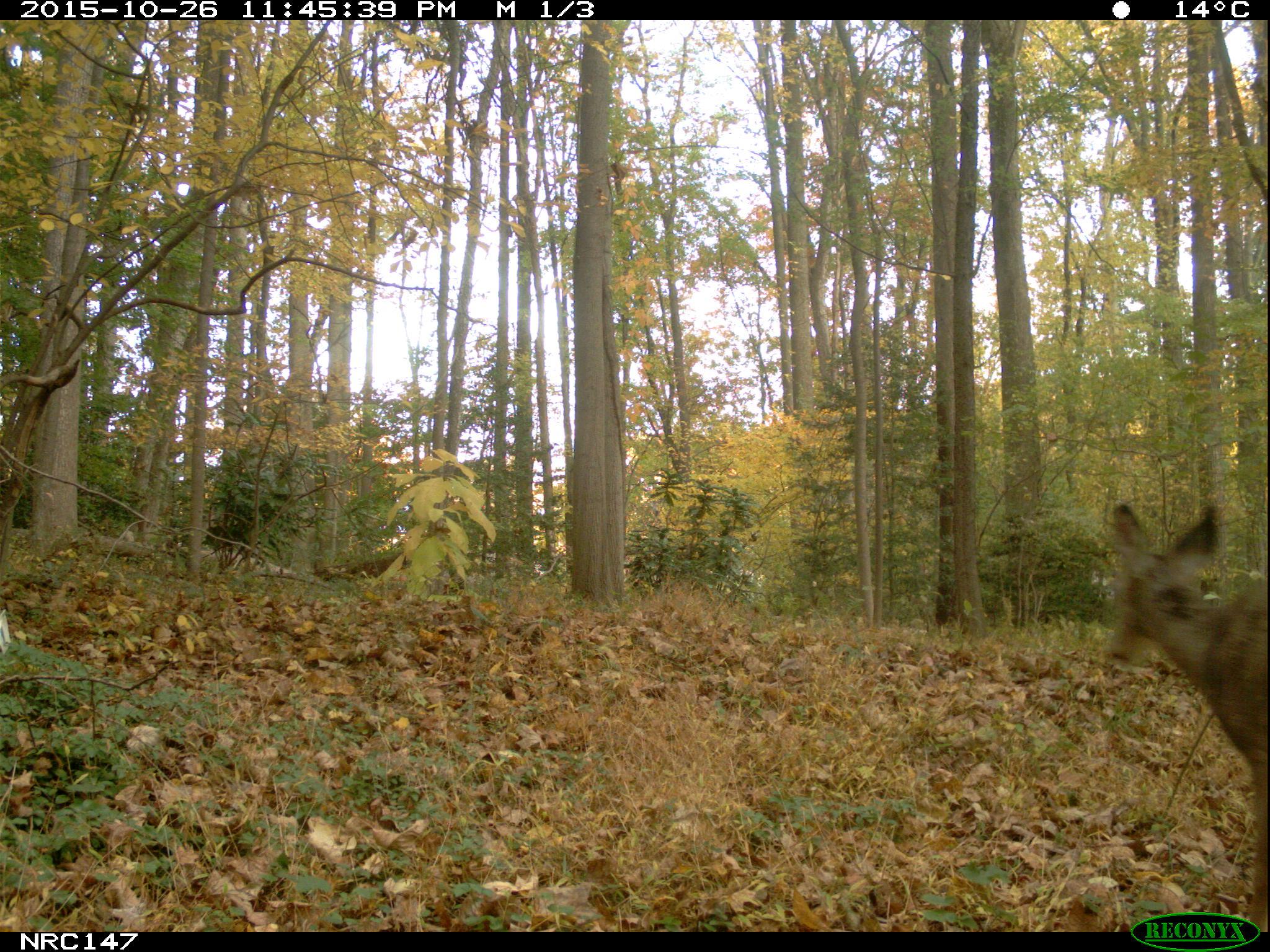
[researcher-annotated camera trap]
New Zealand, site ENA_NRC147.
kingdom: Animalia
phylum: Chordata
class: Mammalia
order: Artiodactyla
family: Cervidae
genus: Odocoileus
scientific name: Odocoileus virginianus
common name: white-tailed deer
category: white tailed deer